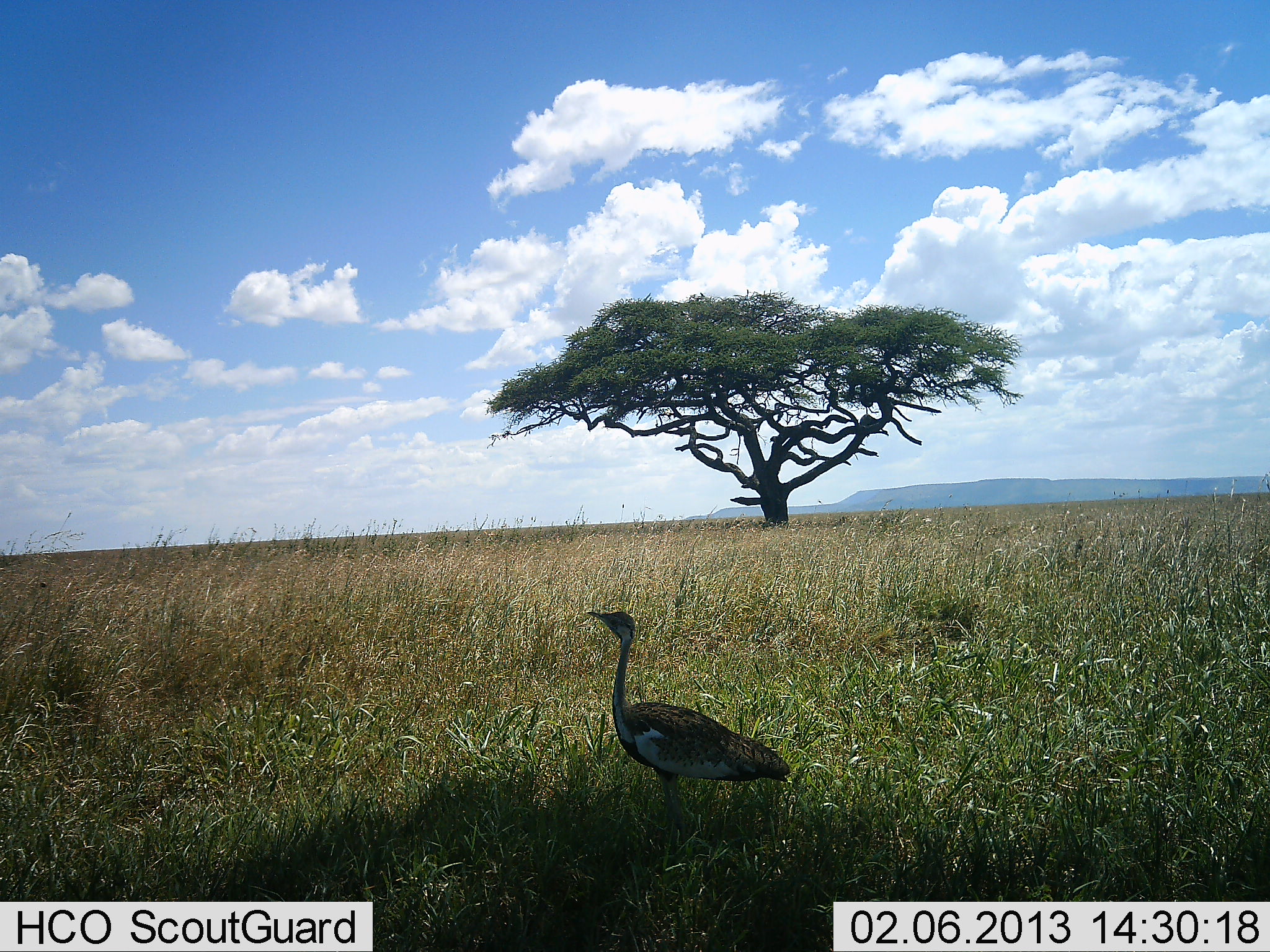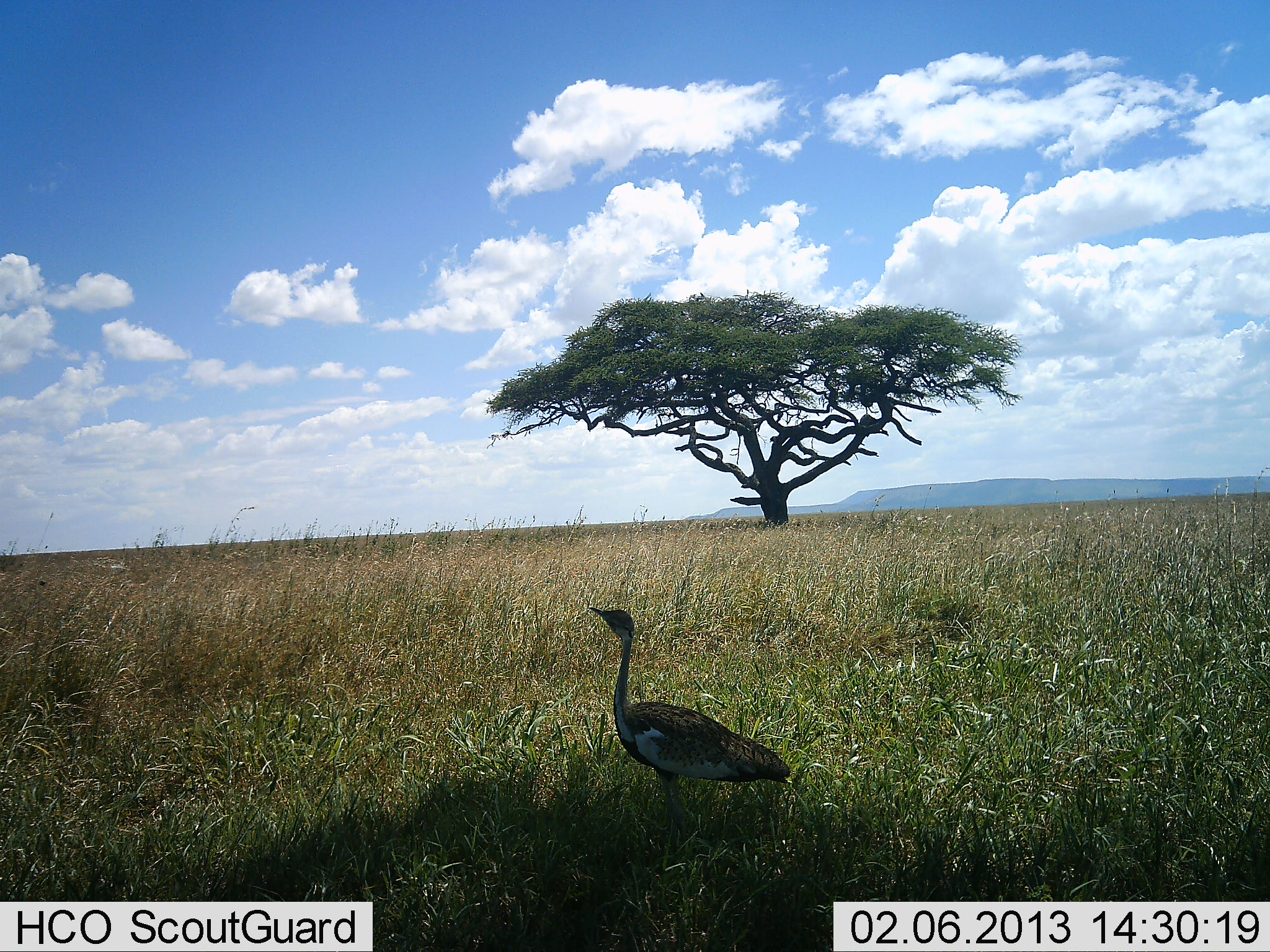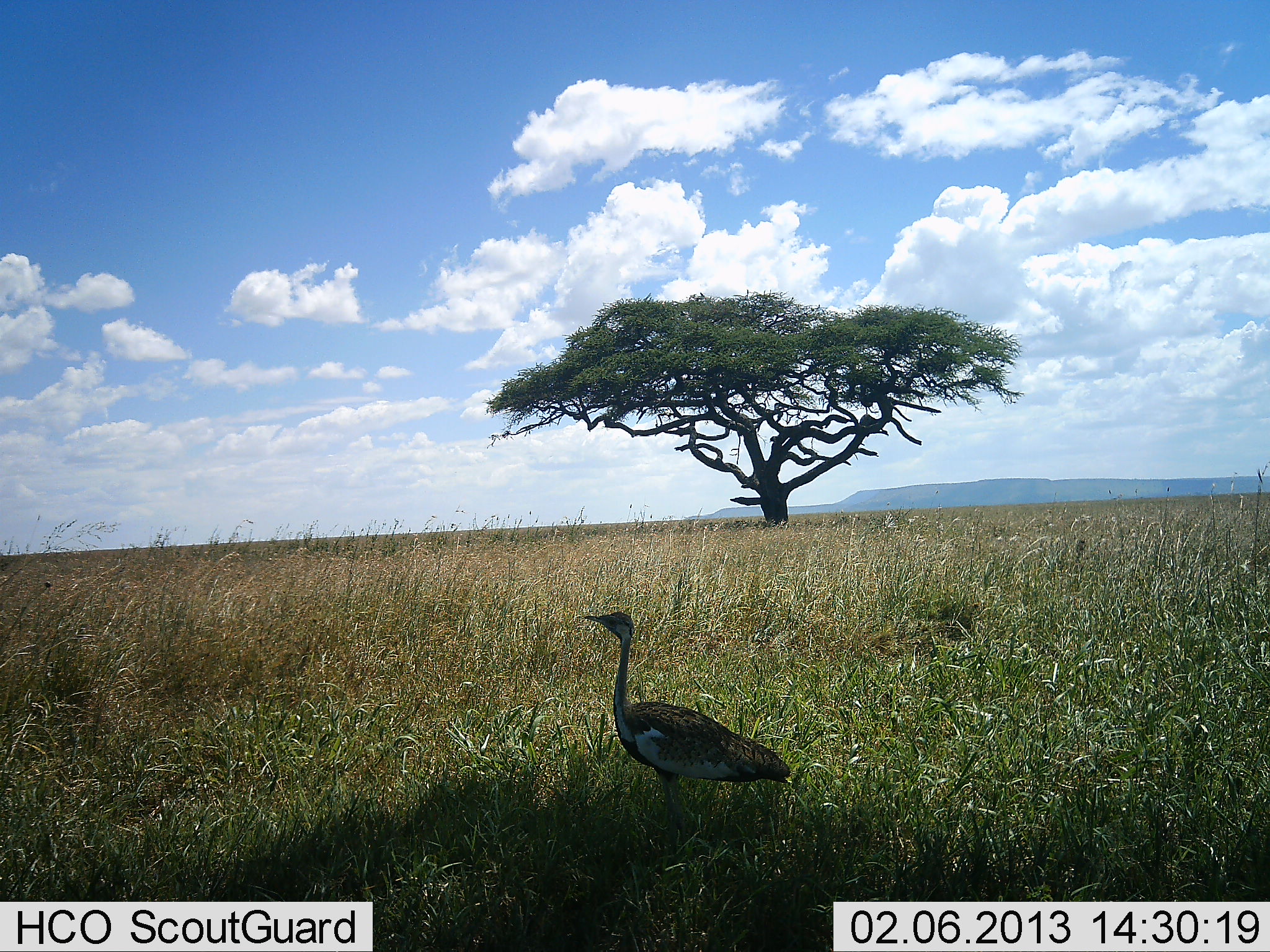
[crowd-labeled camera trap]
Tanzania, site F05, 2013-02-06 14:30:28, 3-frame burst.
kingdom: Animalia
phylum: Chordata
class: Aves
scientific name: Aves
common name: bird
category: otherbird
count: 1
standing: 100%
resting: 0%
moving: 0%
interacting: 0%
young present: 0%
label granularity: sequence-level